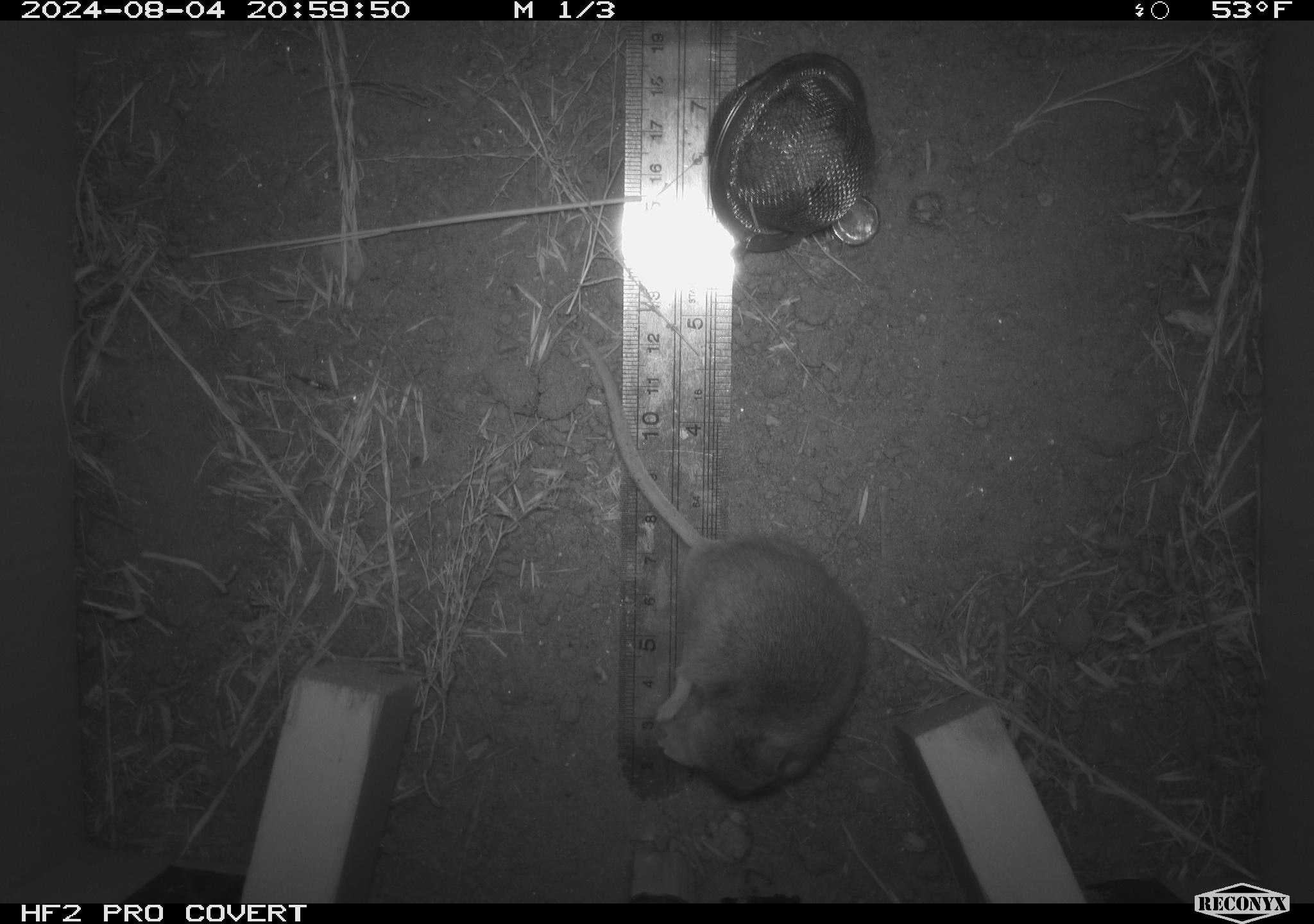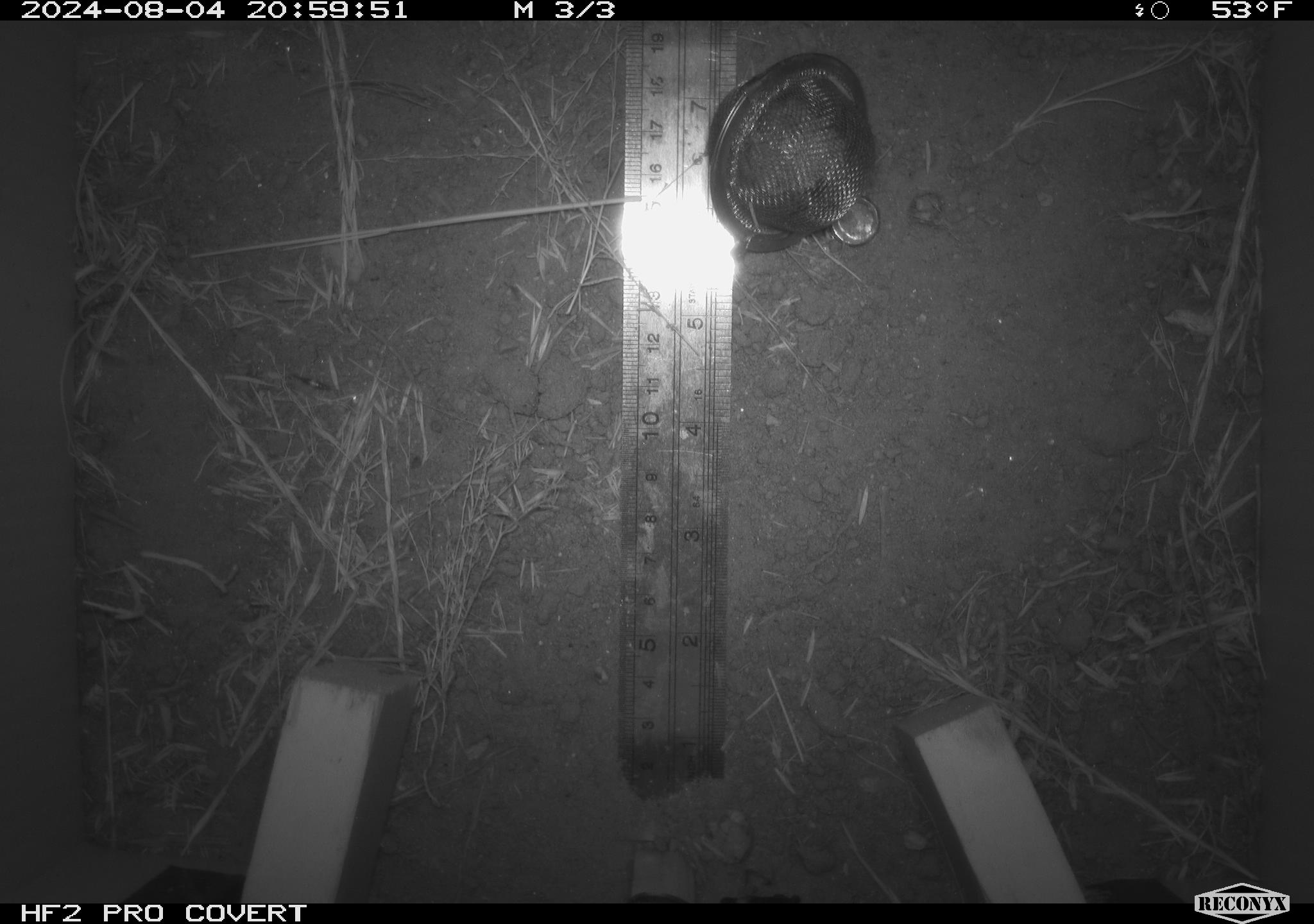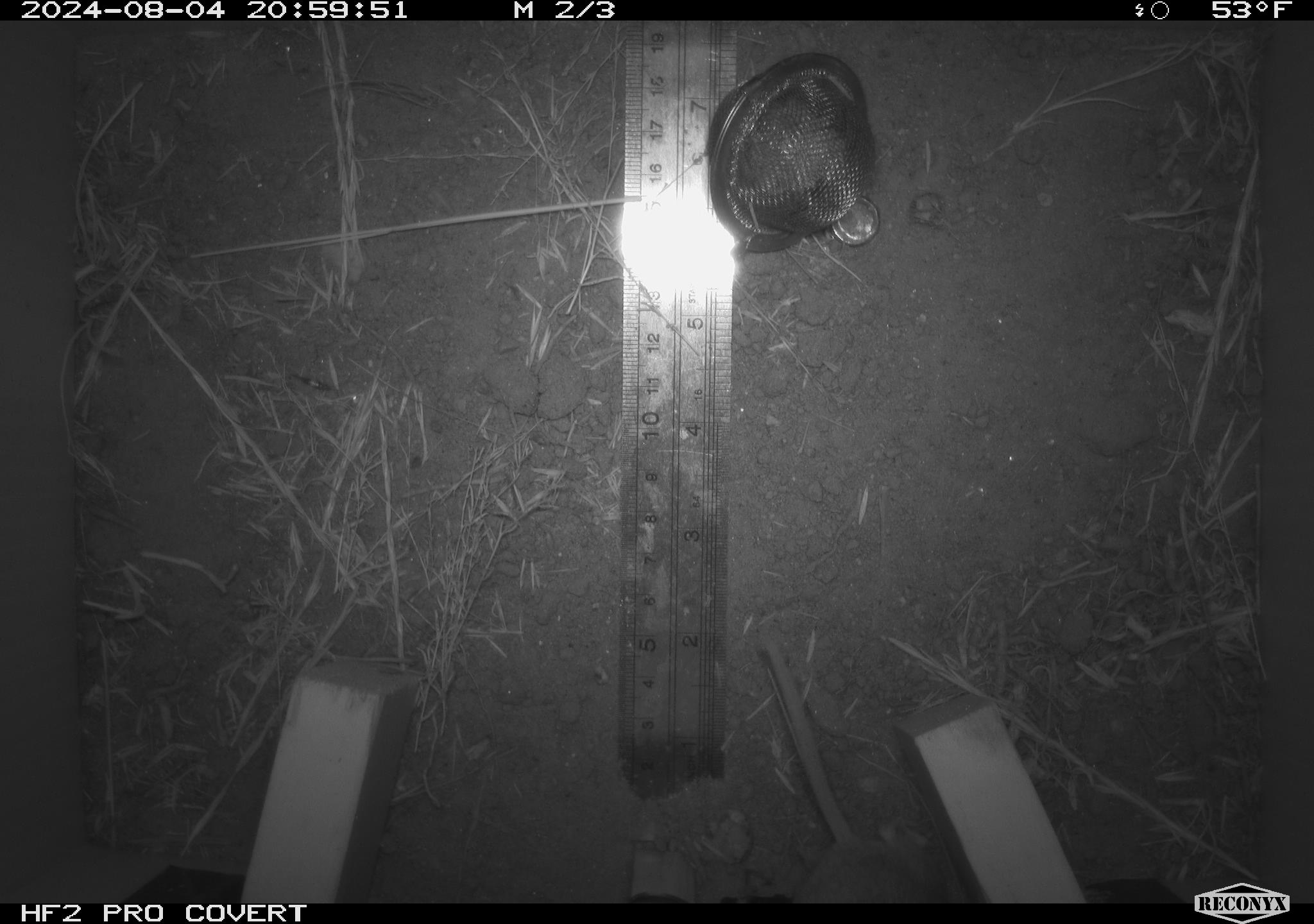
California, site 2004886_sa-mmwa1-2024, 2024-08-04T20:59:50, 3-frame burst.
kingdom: Animalia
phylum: Chordata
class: Mammalia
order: Rodentia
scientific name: Rodentia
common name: mouse species